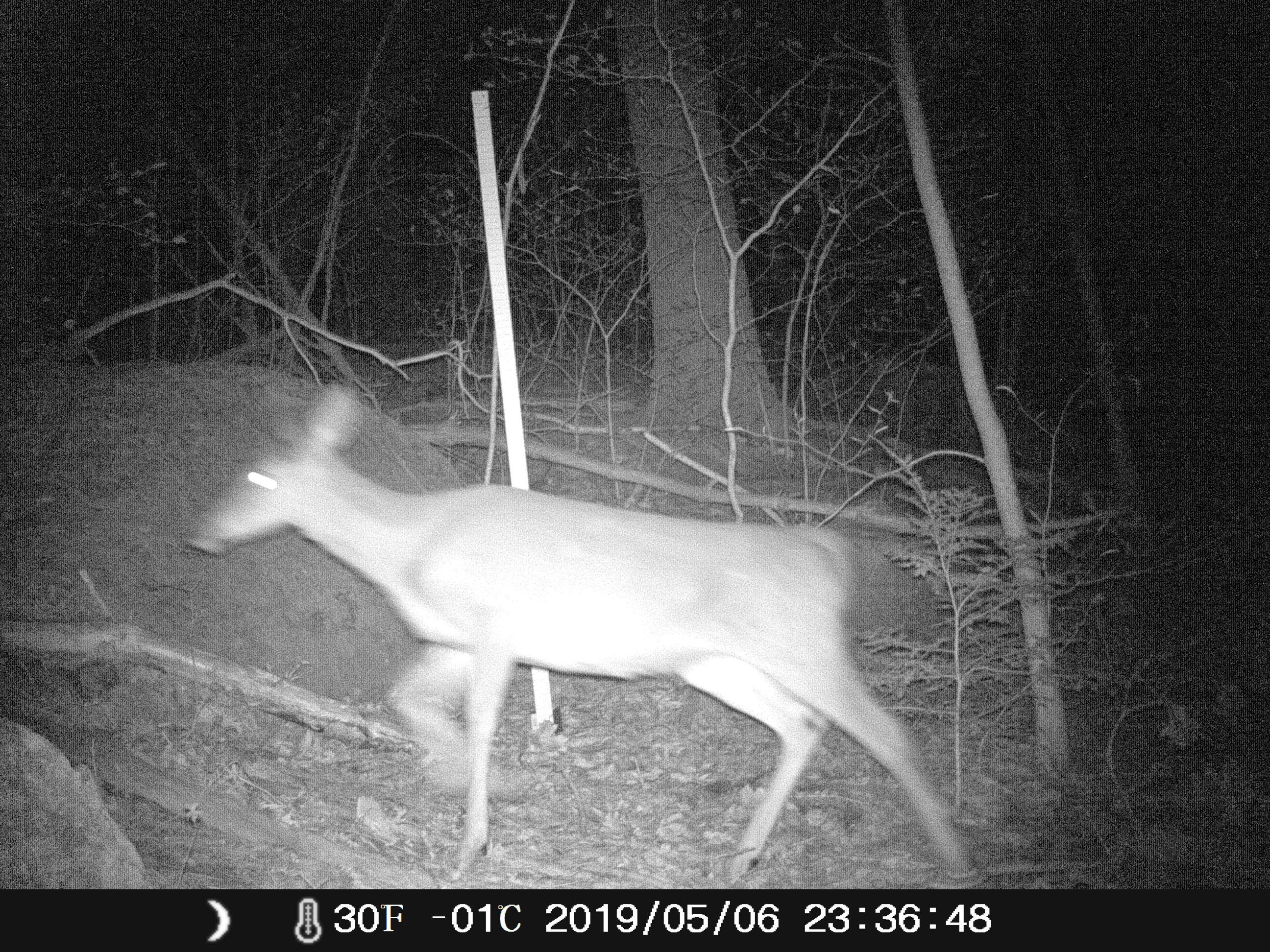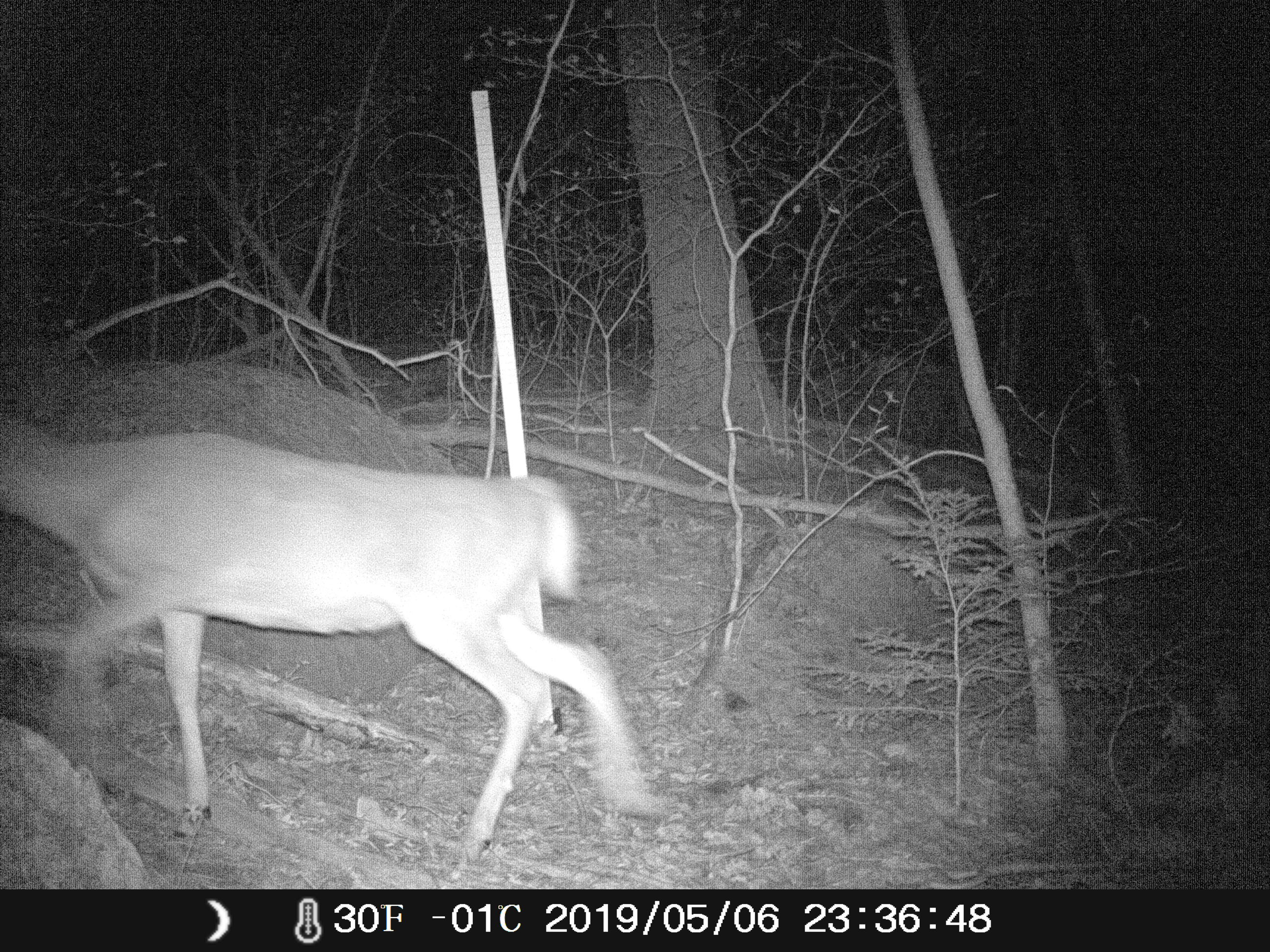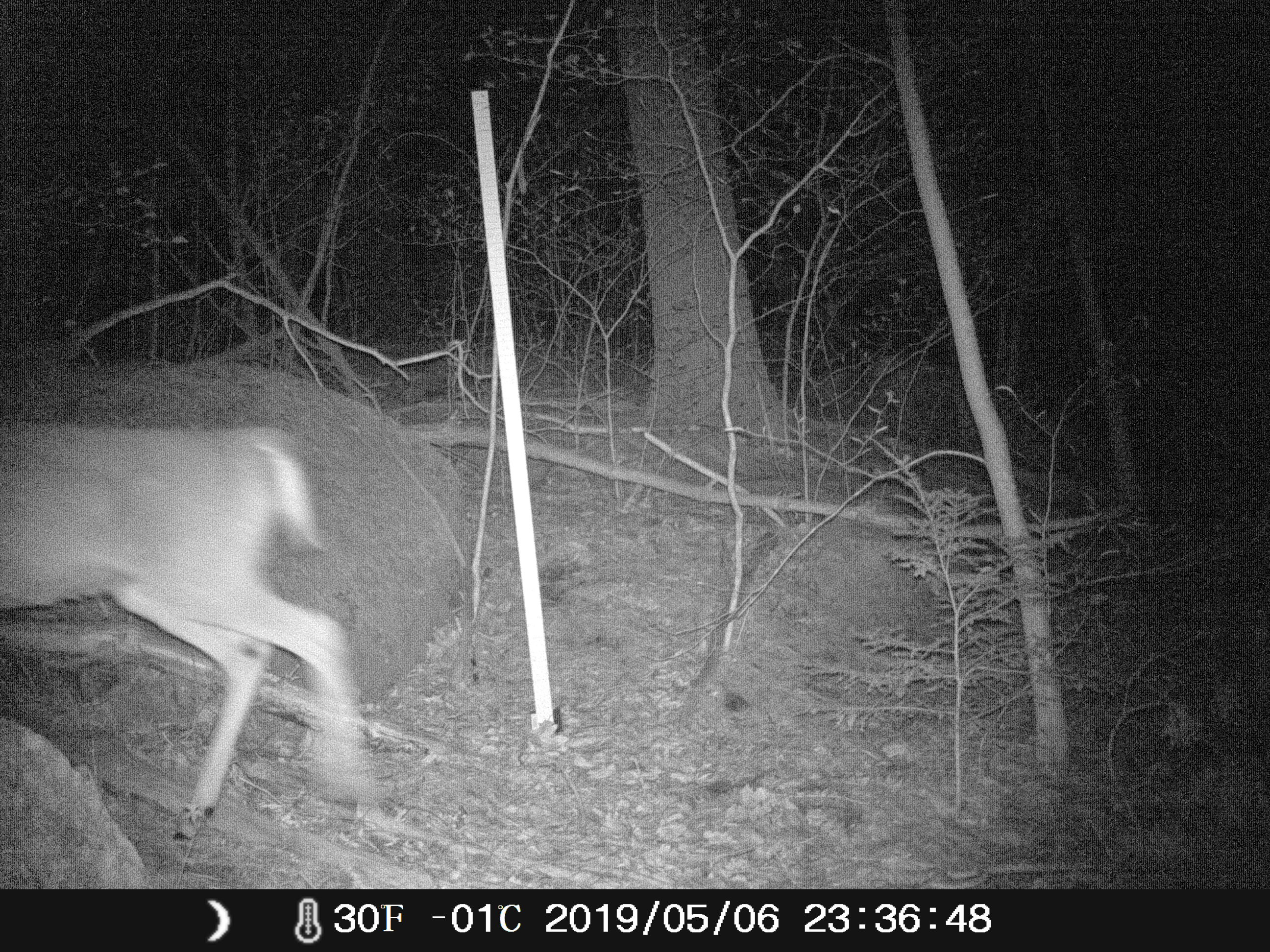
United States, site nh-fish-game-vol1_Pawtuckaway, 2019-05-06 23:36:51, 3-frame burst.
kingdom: Animalia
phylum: Chordata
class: Mammalia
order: Artiodactyla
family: Cervidae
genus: Odocoileus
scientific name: Odocoileus virginianus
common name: white-tailed deer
White-tailed deer (Odocoileus virginianus).